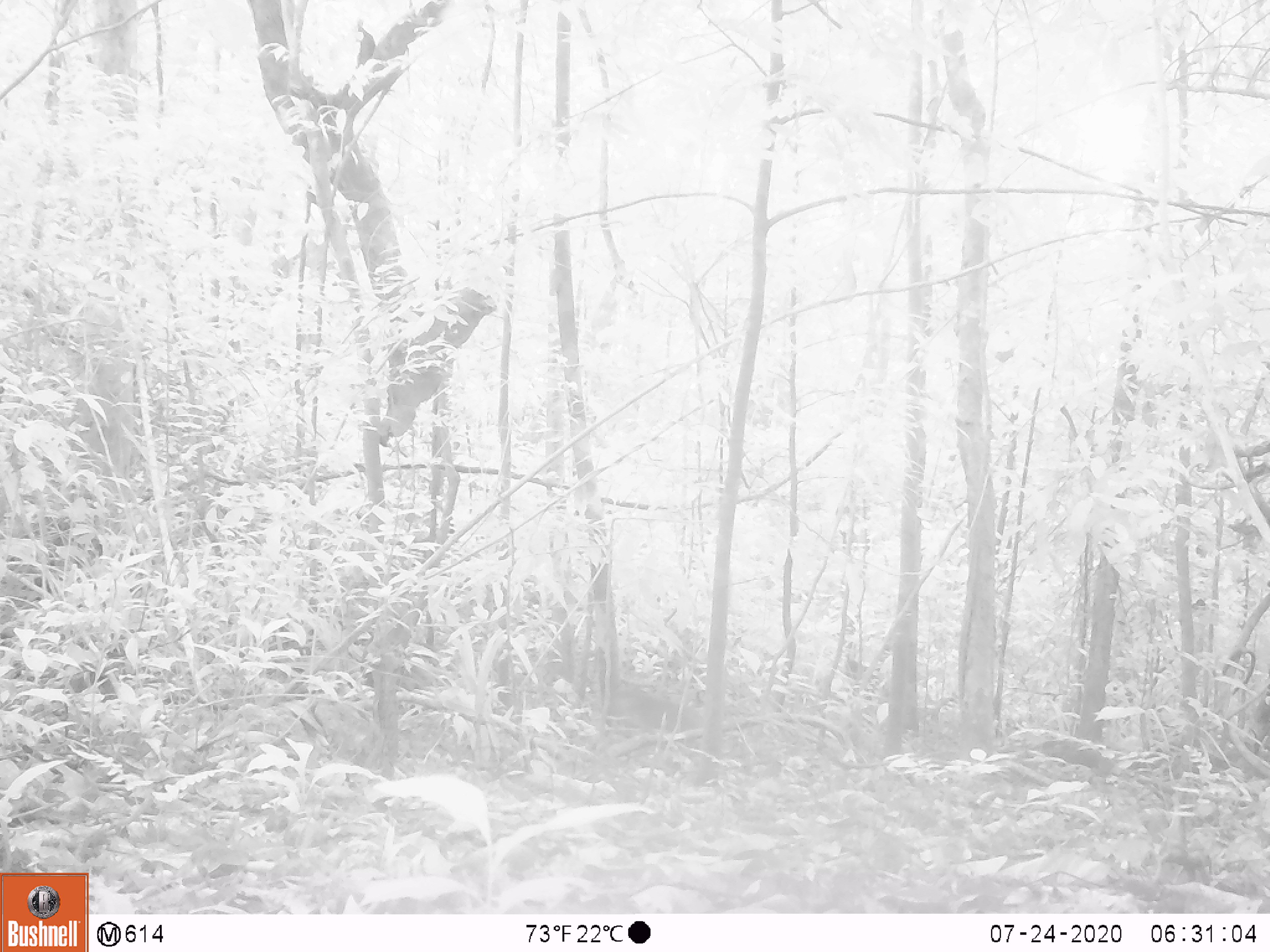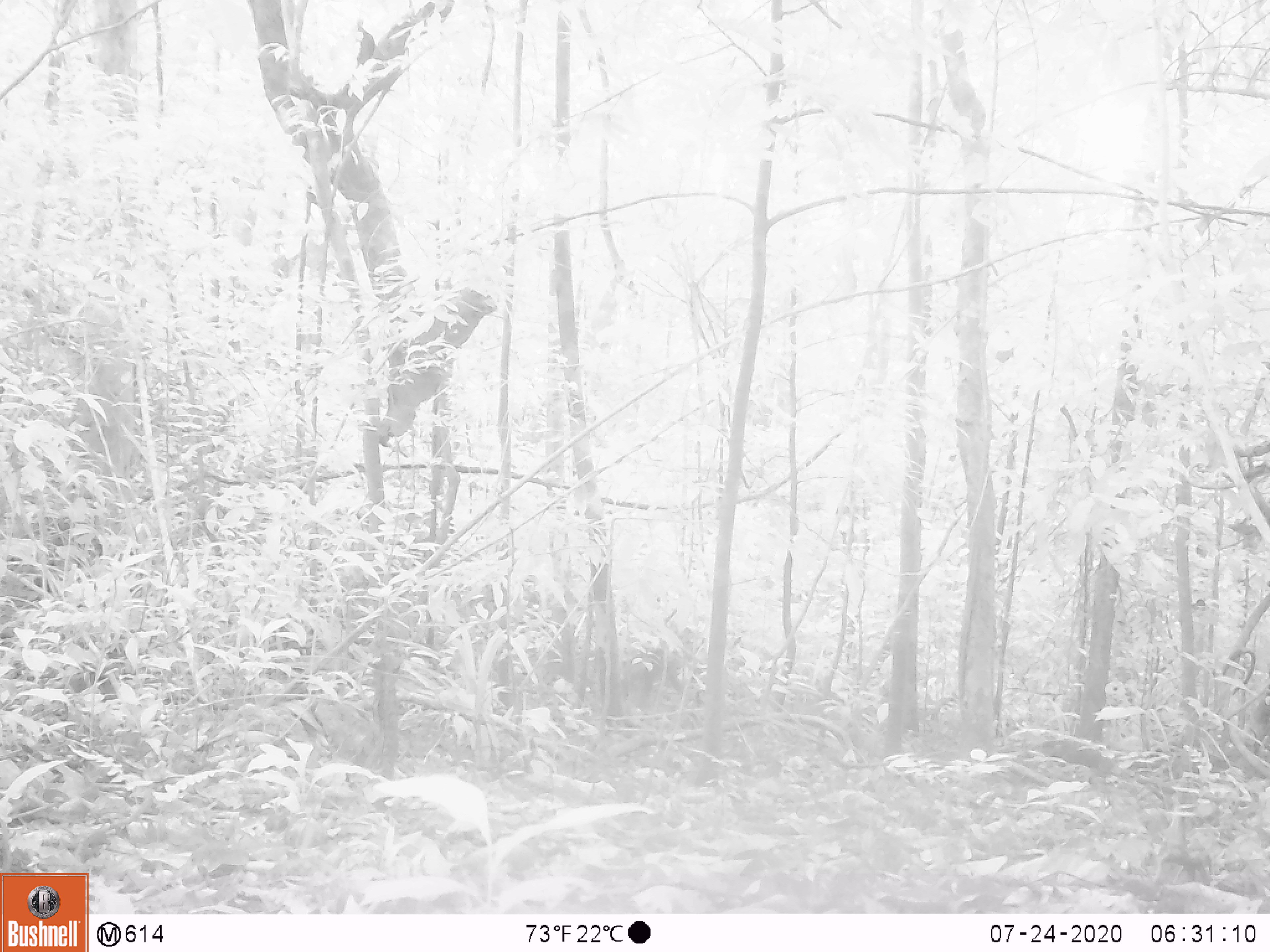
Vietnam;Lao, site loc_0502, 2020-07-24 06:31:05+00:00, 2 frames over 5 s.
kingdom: Animalia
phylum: Chordata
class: Mammalia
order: Primates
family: Cercopithecidae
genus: Macaca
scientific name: Macaca arctoides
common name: stump-tailed macaque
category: stump tailed macaque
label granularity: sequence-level